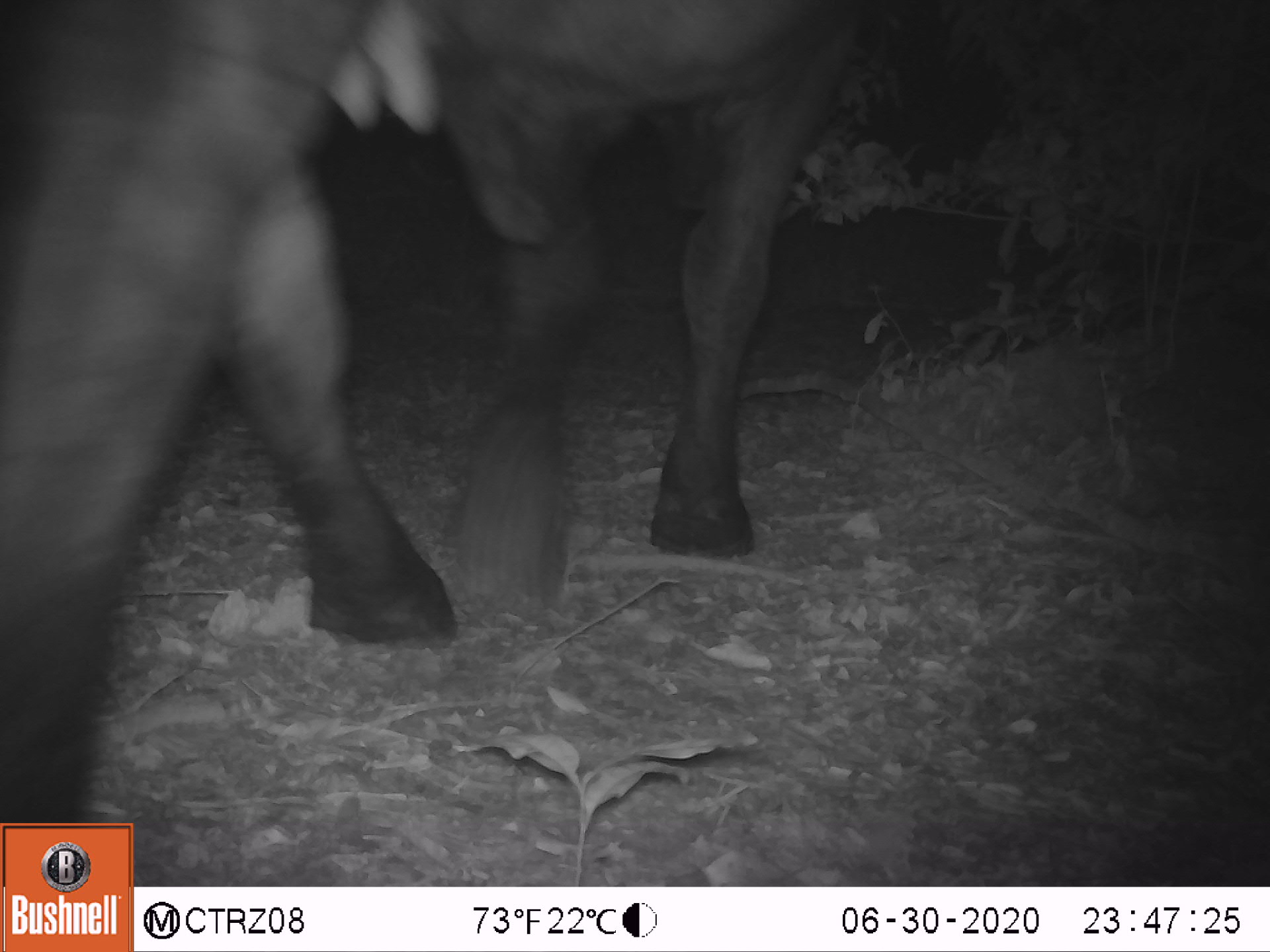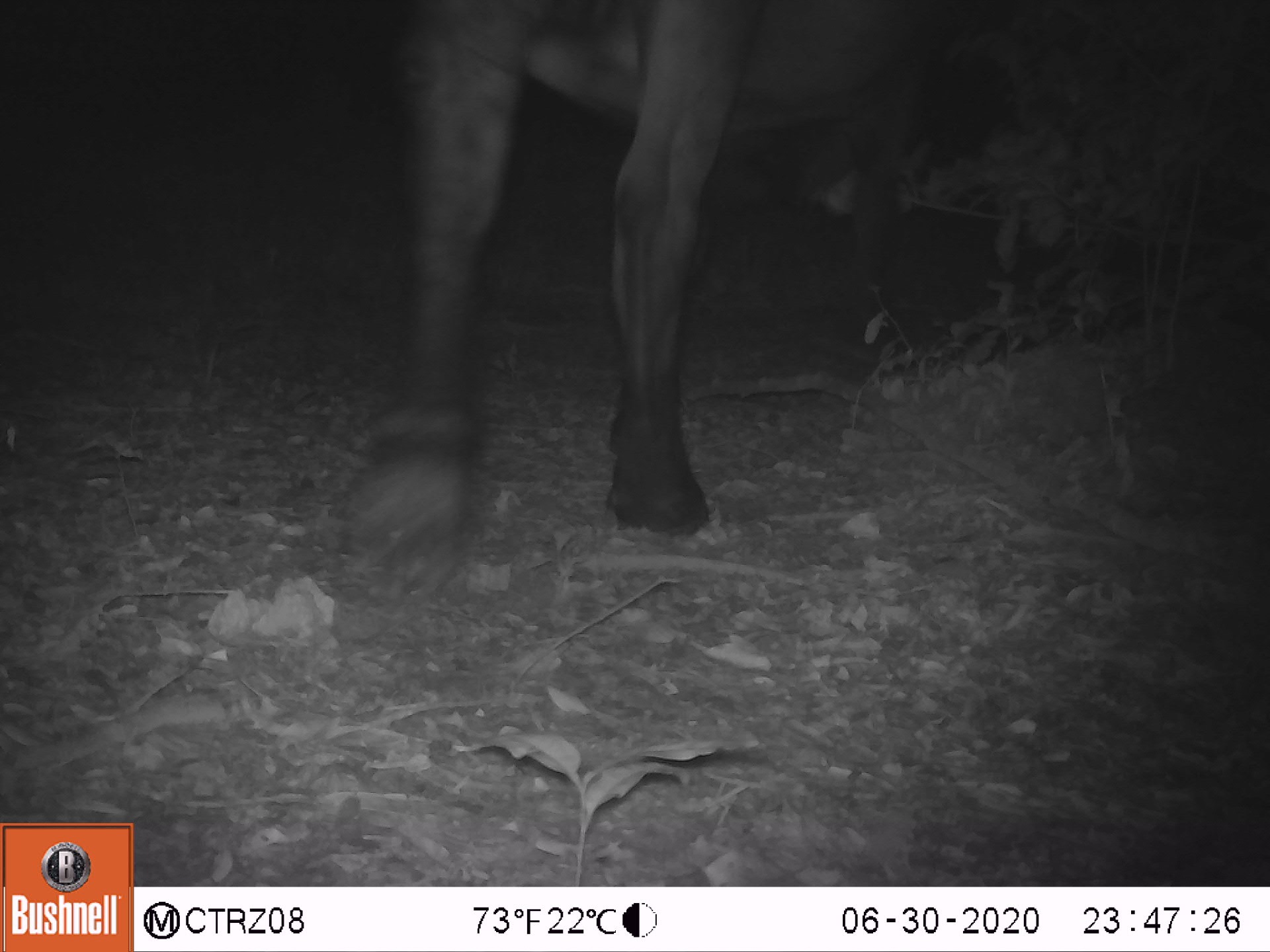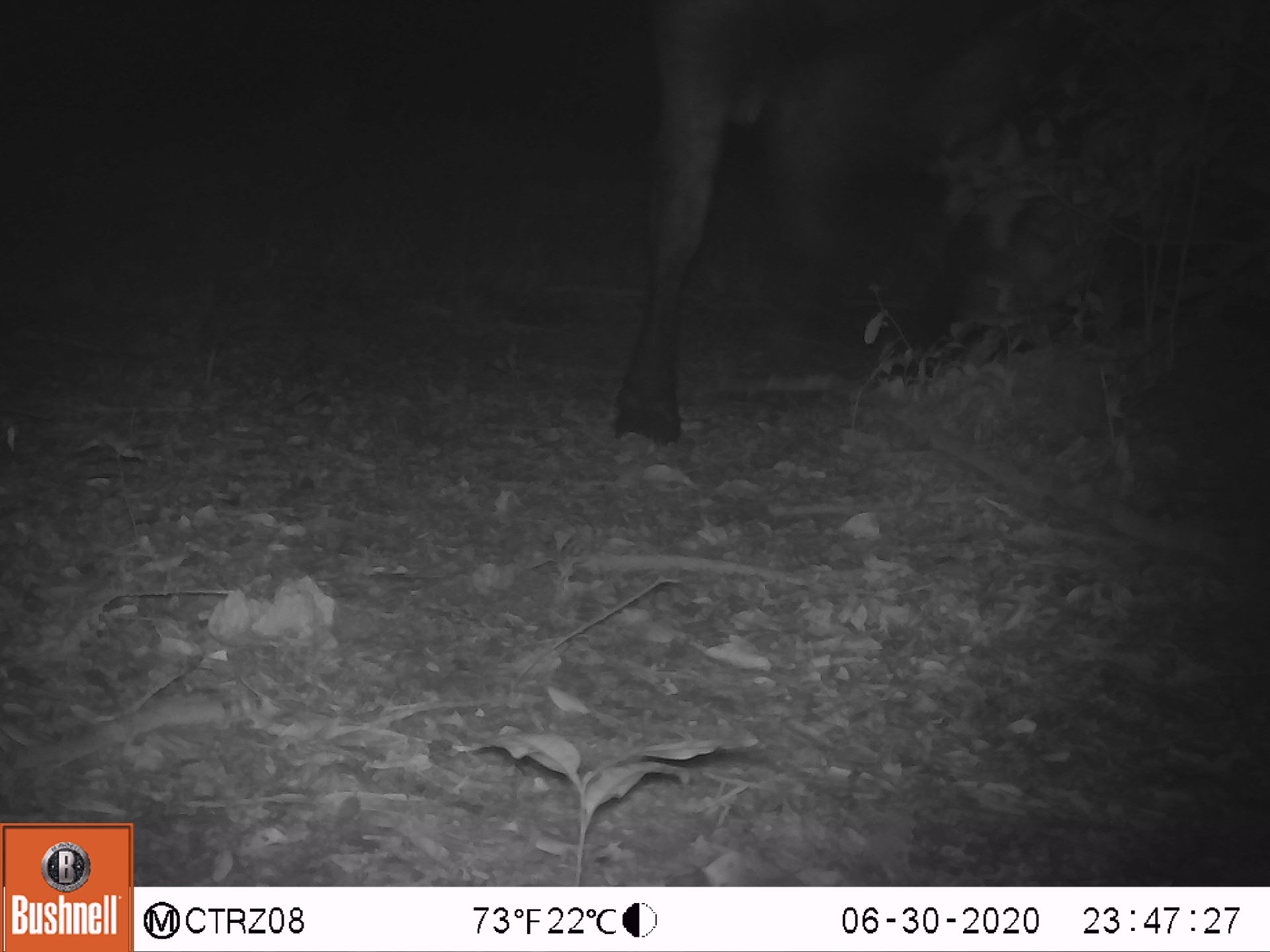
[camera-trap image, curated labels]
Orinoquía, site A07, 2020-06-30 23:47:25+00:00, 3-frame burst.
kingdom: Animalia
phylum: Chordata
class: Mammalia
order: Artiodactyla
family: Bovidae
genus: Bos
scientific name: Bos taurus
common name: cow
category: cattle